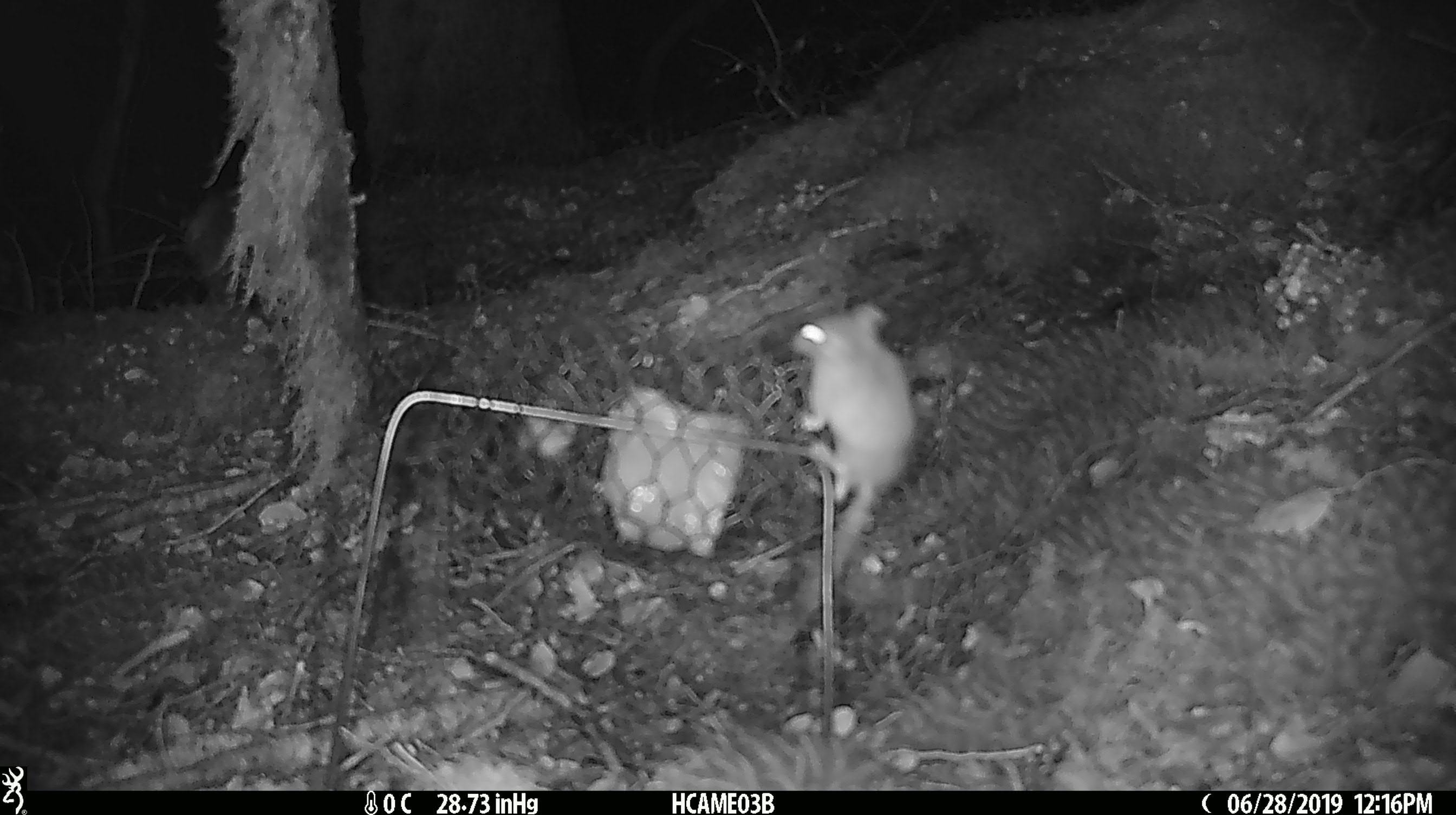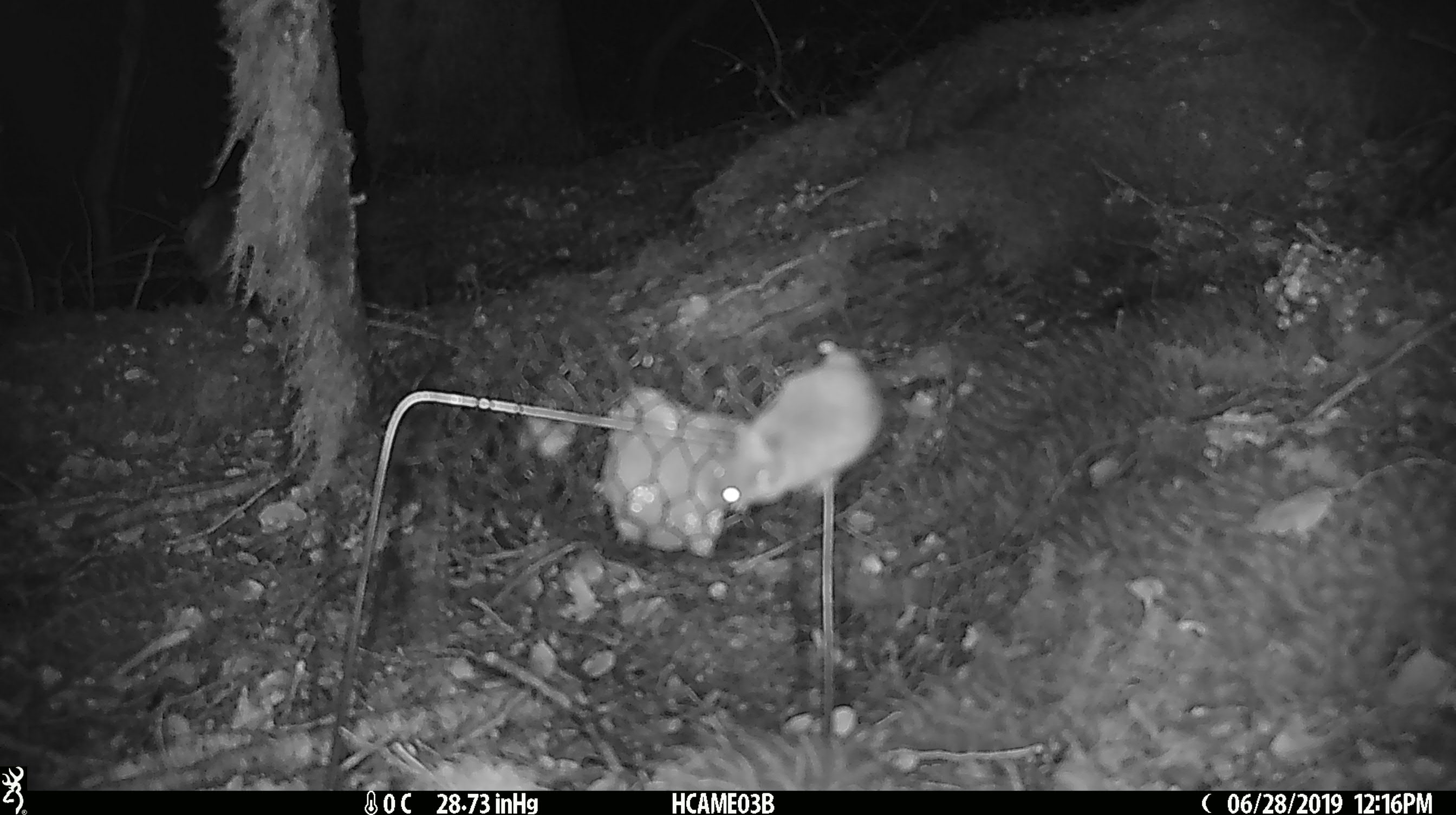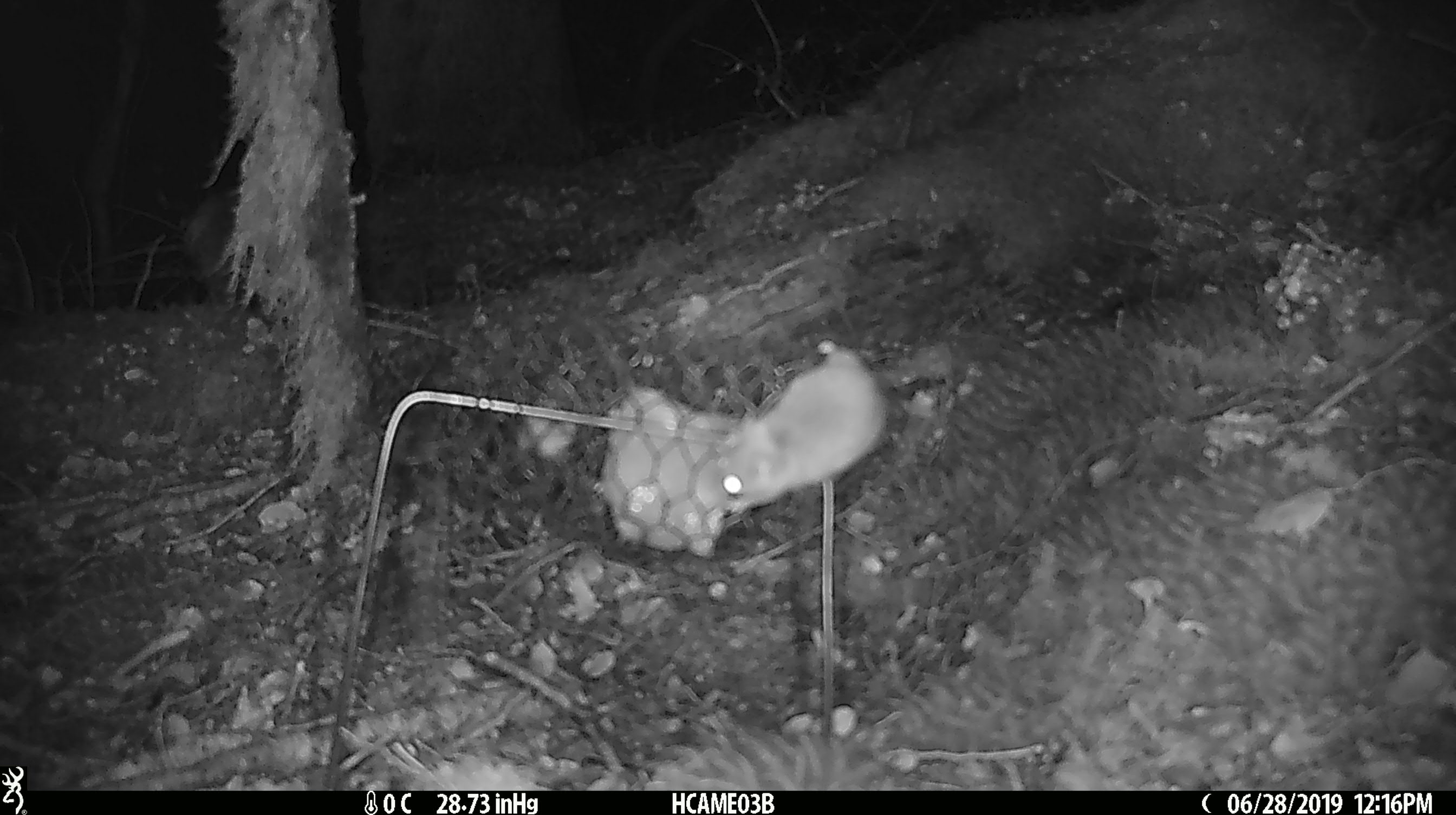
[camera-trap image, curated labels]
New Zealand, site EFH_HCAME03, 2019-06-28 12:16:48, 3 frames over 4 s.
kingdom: Animalia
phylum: Chordata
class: Mammalia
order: Rodentia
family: Muridae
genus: Mus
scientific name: Mus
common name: mouse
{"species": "mouse (Mus)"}